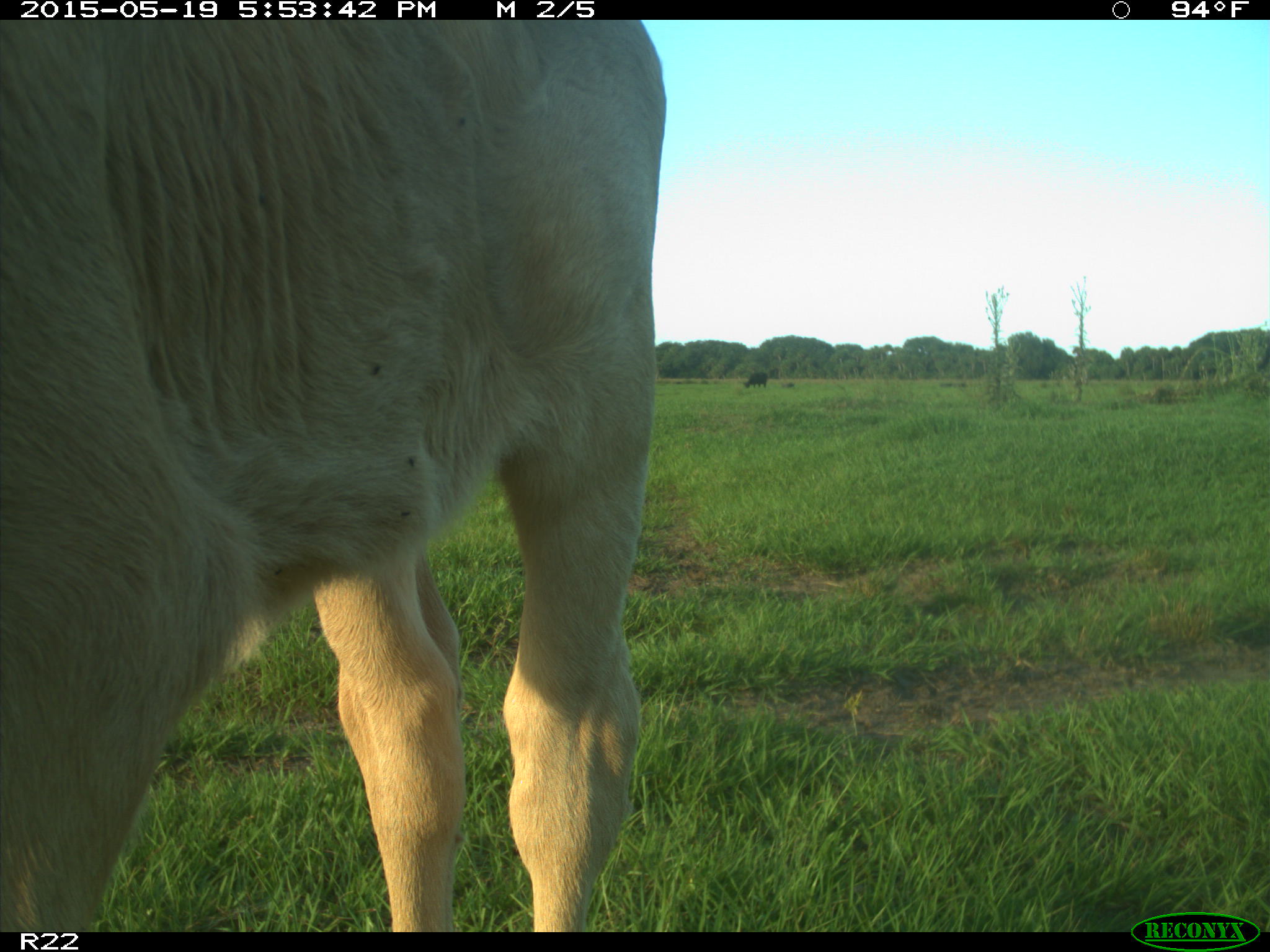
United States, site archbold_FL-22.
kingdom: Animalia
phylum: Chordata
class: Mammalia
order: Artiodactyla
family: Bovidae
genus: Bos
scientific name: Bos taurus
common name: domestic cow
Bos taurus (domestic cow).